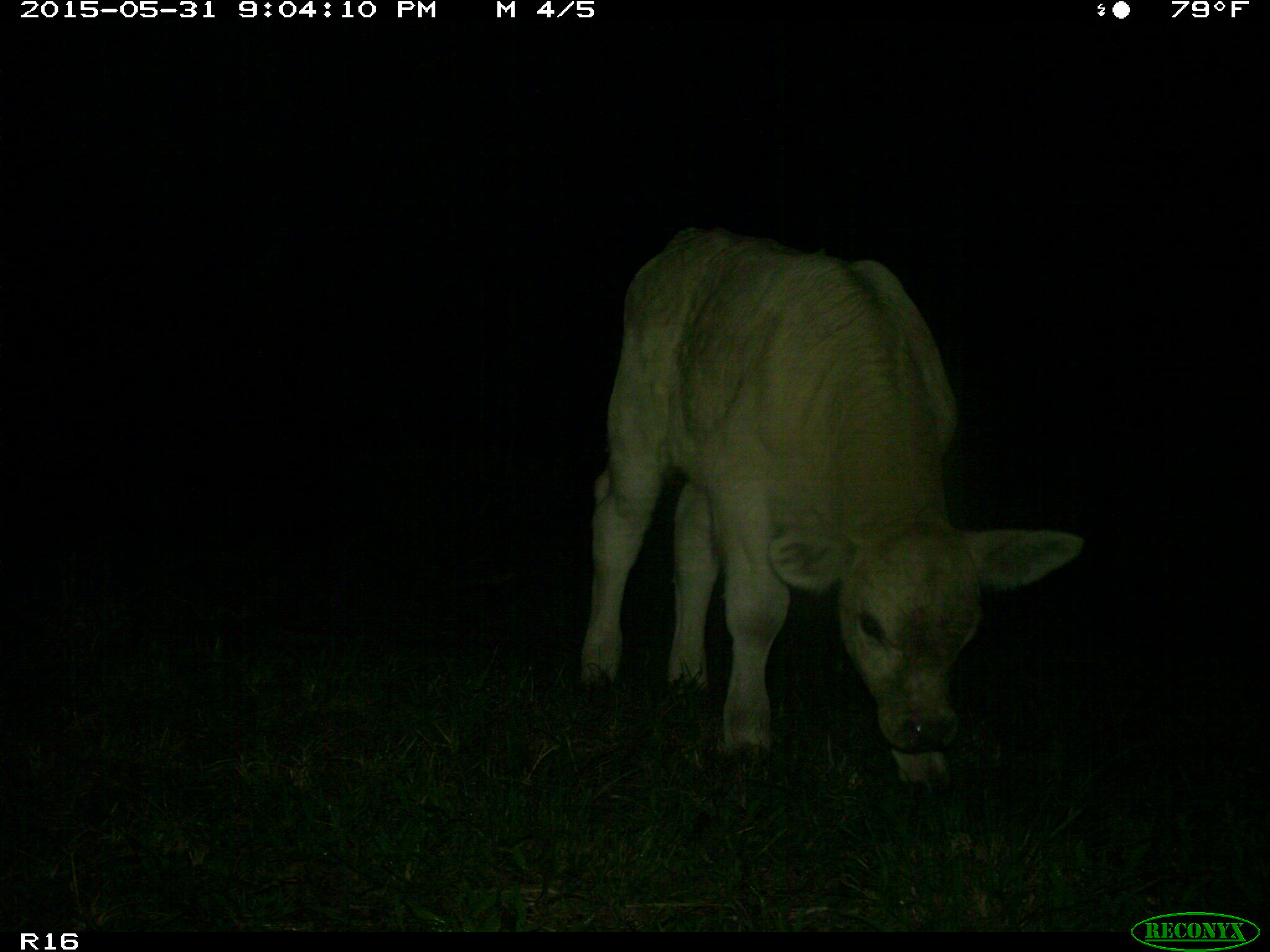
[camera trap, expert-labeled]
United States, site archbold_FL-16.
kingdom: Animalia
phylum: Chordata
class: Mammalia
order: Artiodactyla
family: Bovidae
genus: Bos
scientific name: Bos taurus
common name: domestic cow